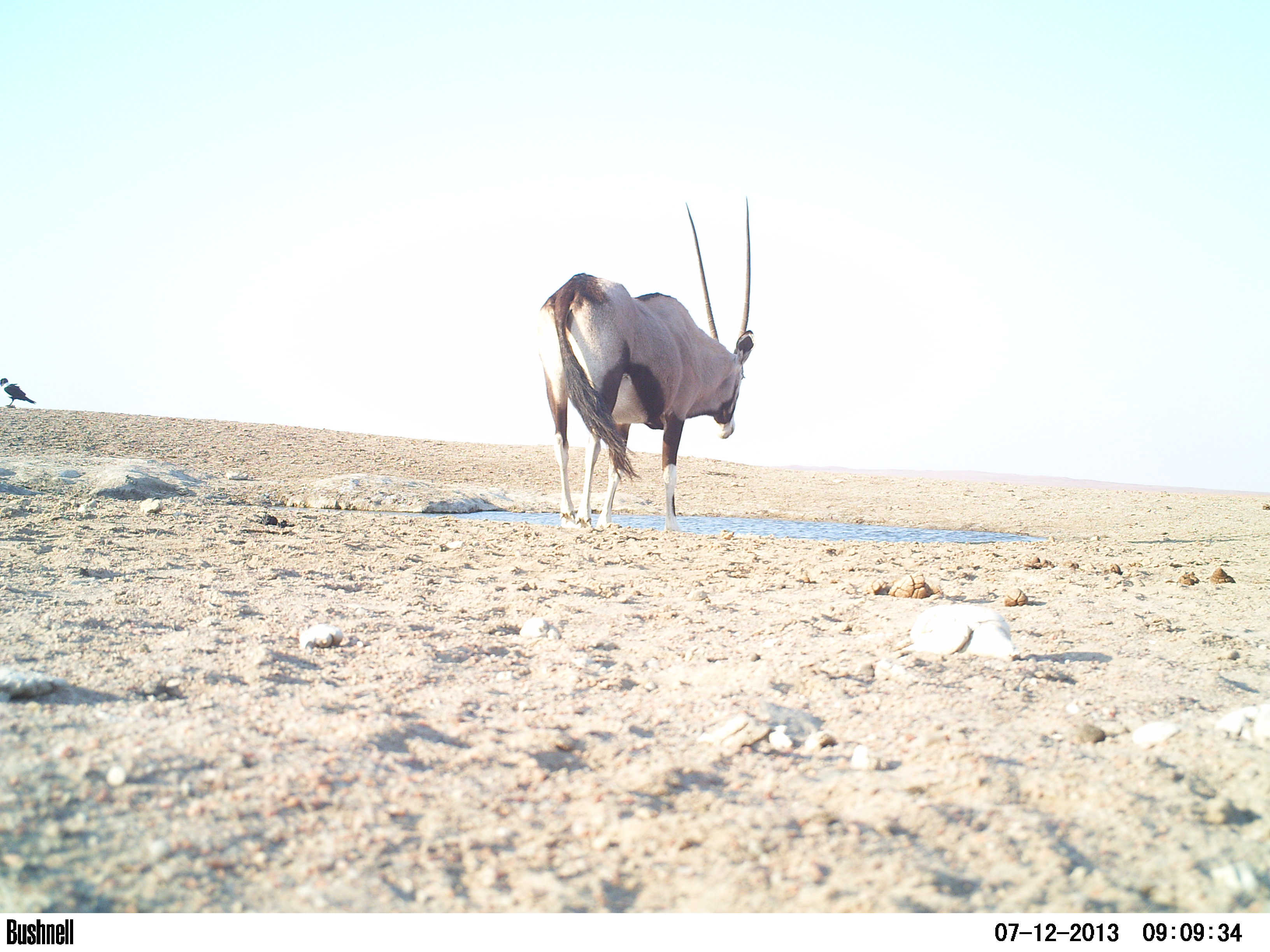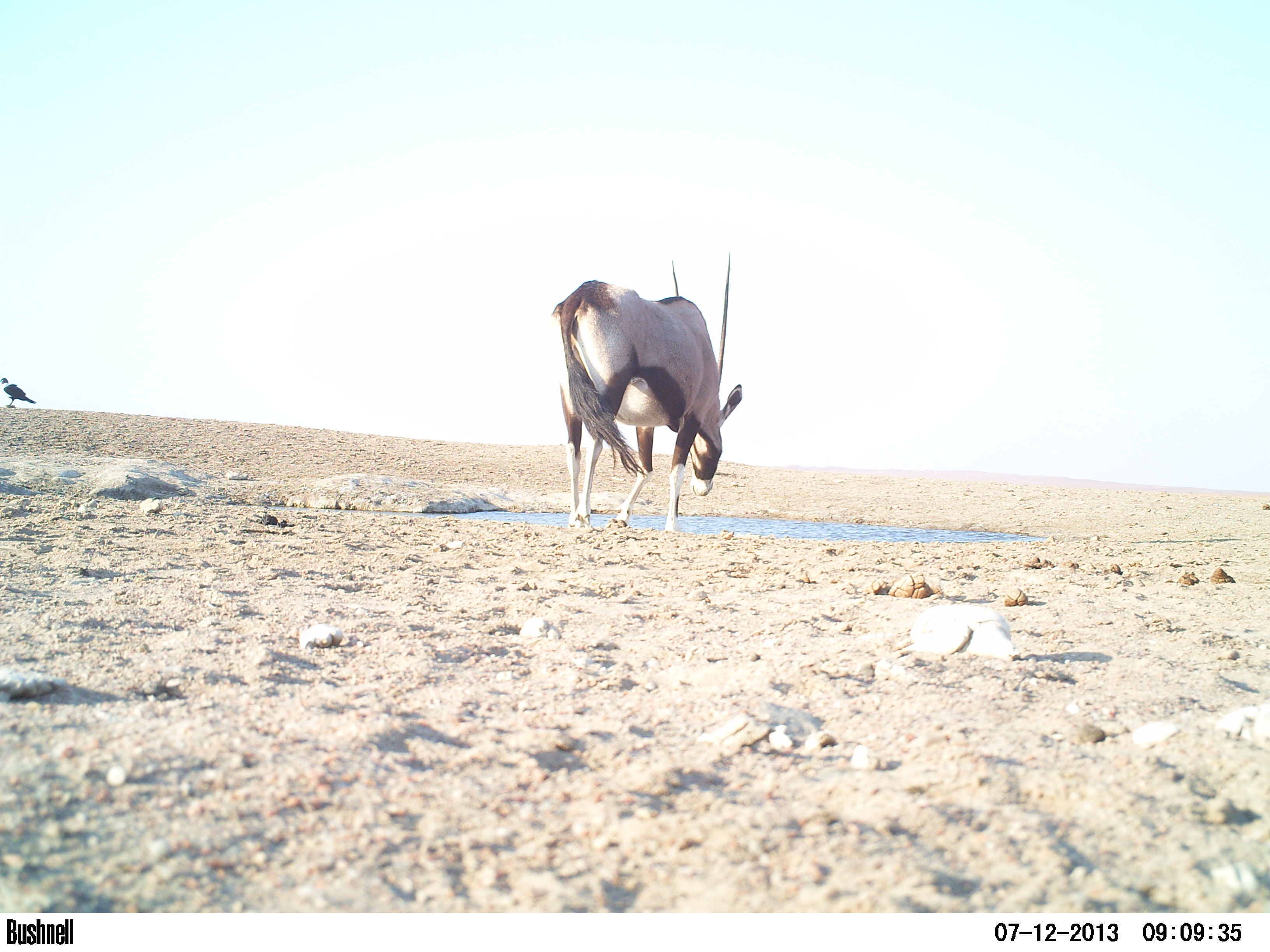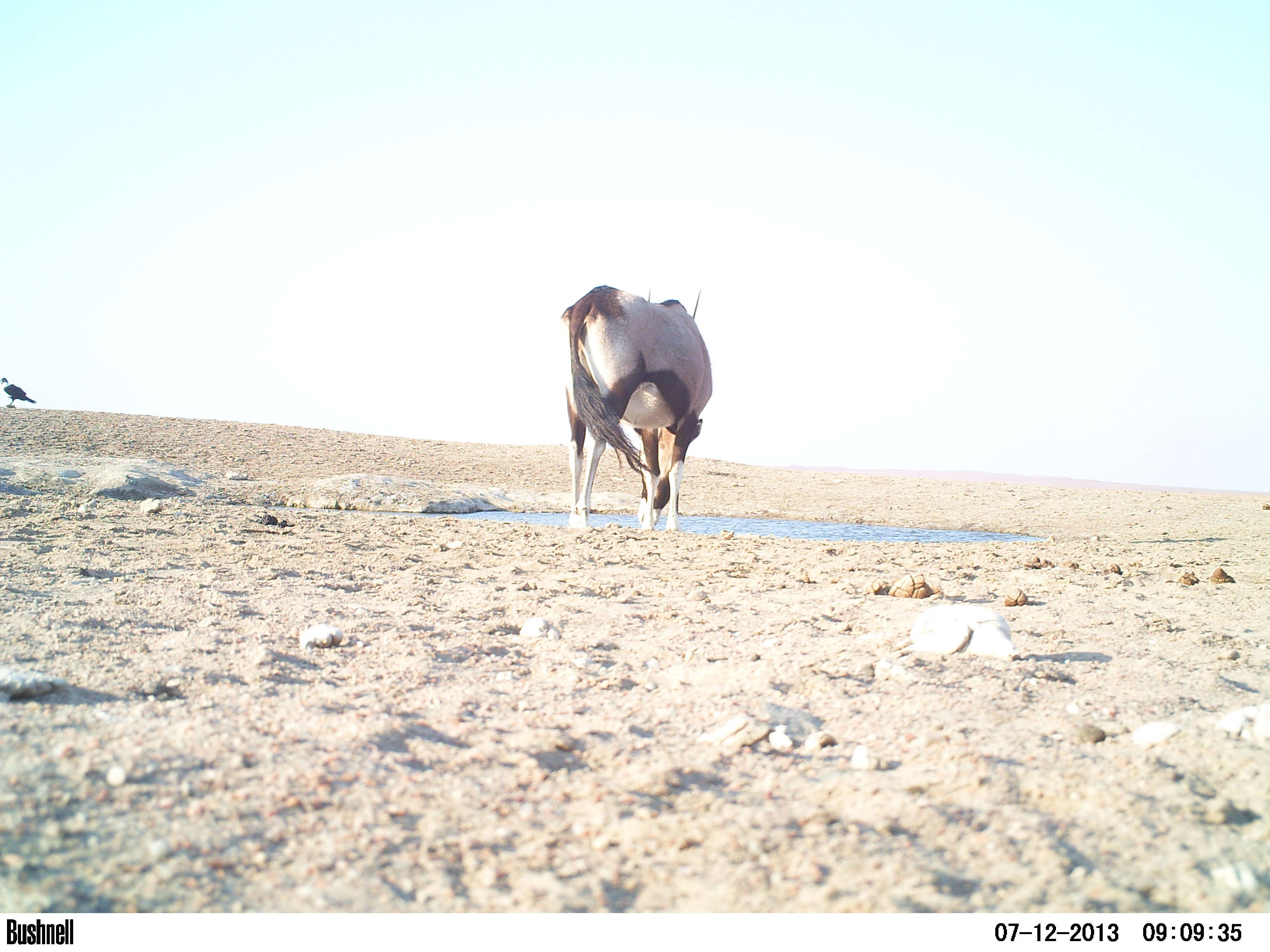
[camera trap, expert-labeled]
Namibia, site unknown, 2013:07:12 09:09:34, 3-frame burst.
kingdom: Animalia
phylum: Chordata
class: Mammalia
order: Artiodactyla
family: Bovidae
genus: Oryx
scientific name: Oryx gazella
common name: gemsbok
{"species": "Oryx gazella (gemsbok)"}